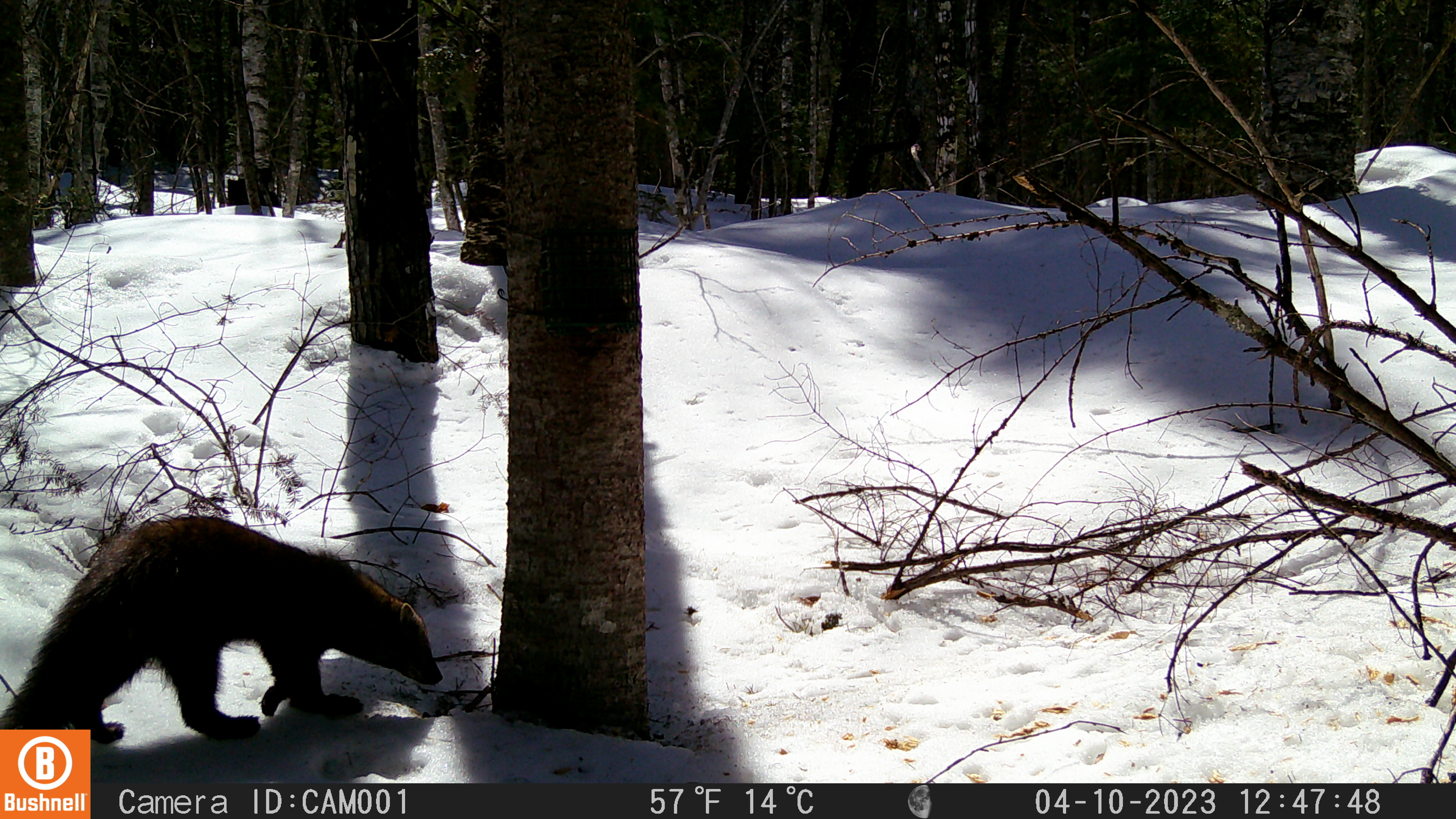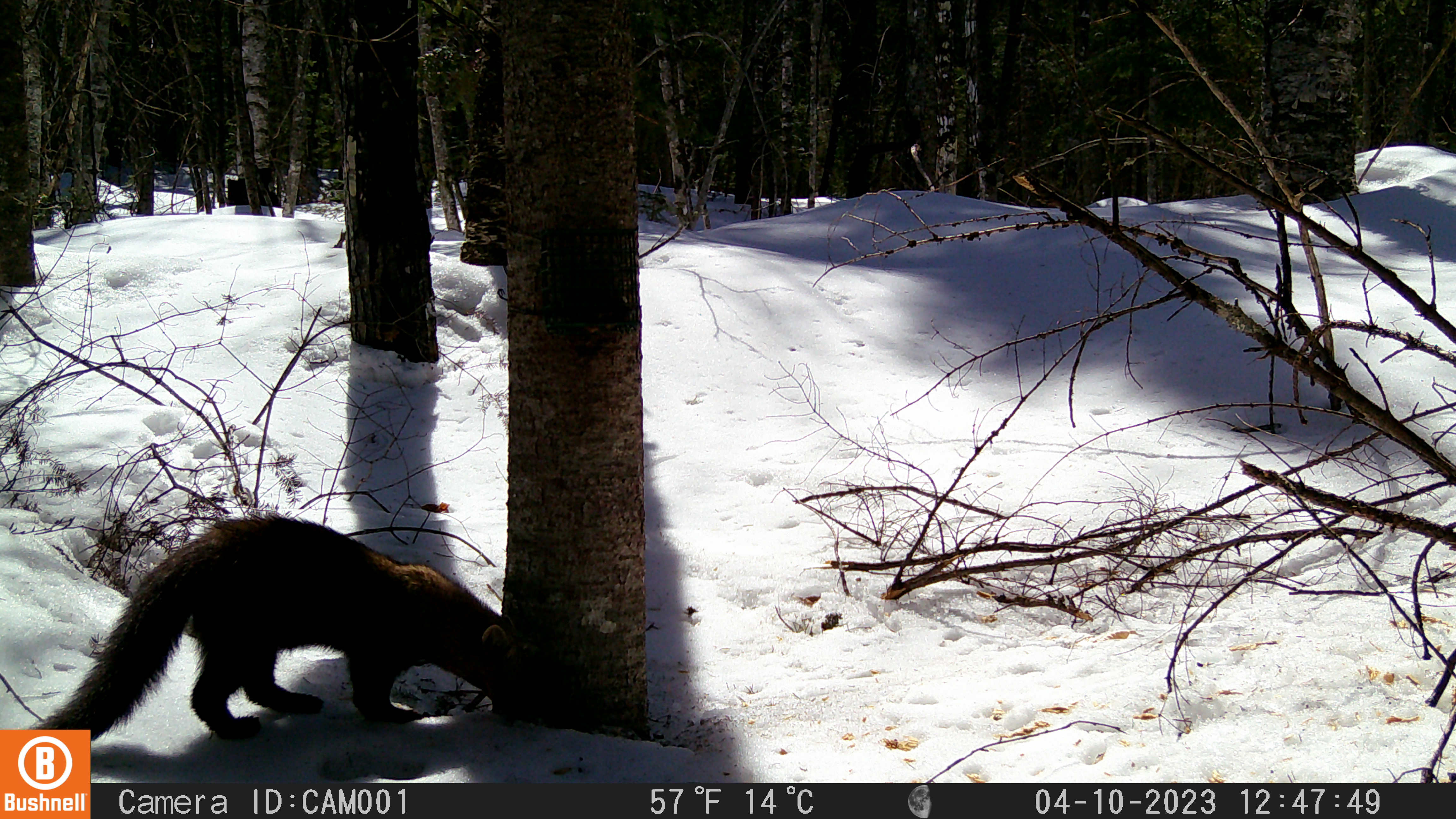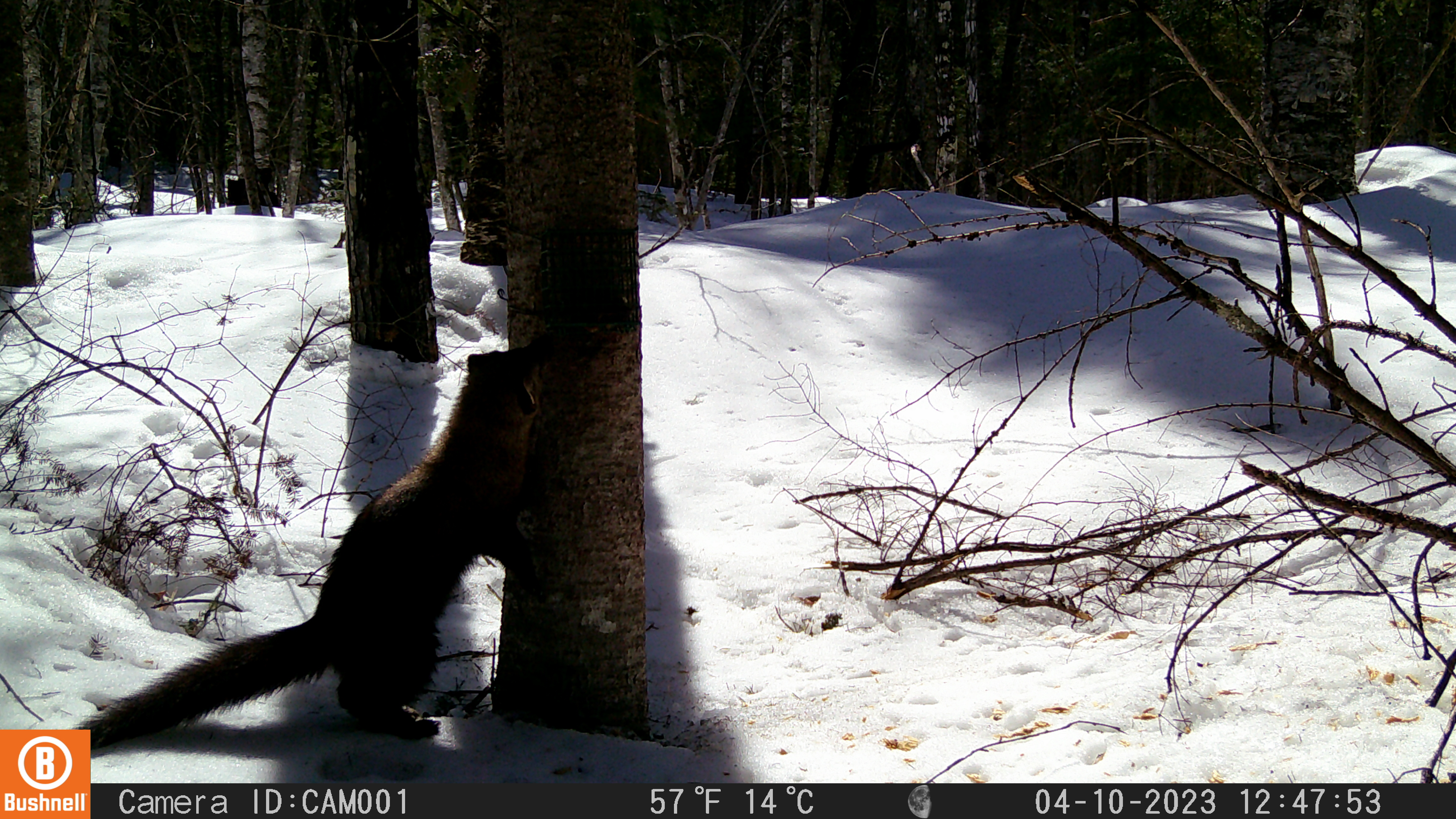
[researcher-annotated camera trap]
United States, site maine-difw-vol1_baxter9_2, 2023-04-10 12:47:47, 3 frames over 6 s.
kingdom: Animalia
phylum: Chordata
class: Mammalia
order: Carnivora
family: Mustelidae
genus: Pekania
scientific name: Pekania pennanti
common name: fisher